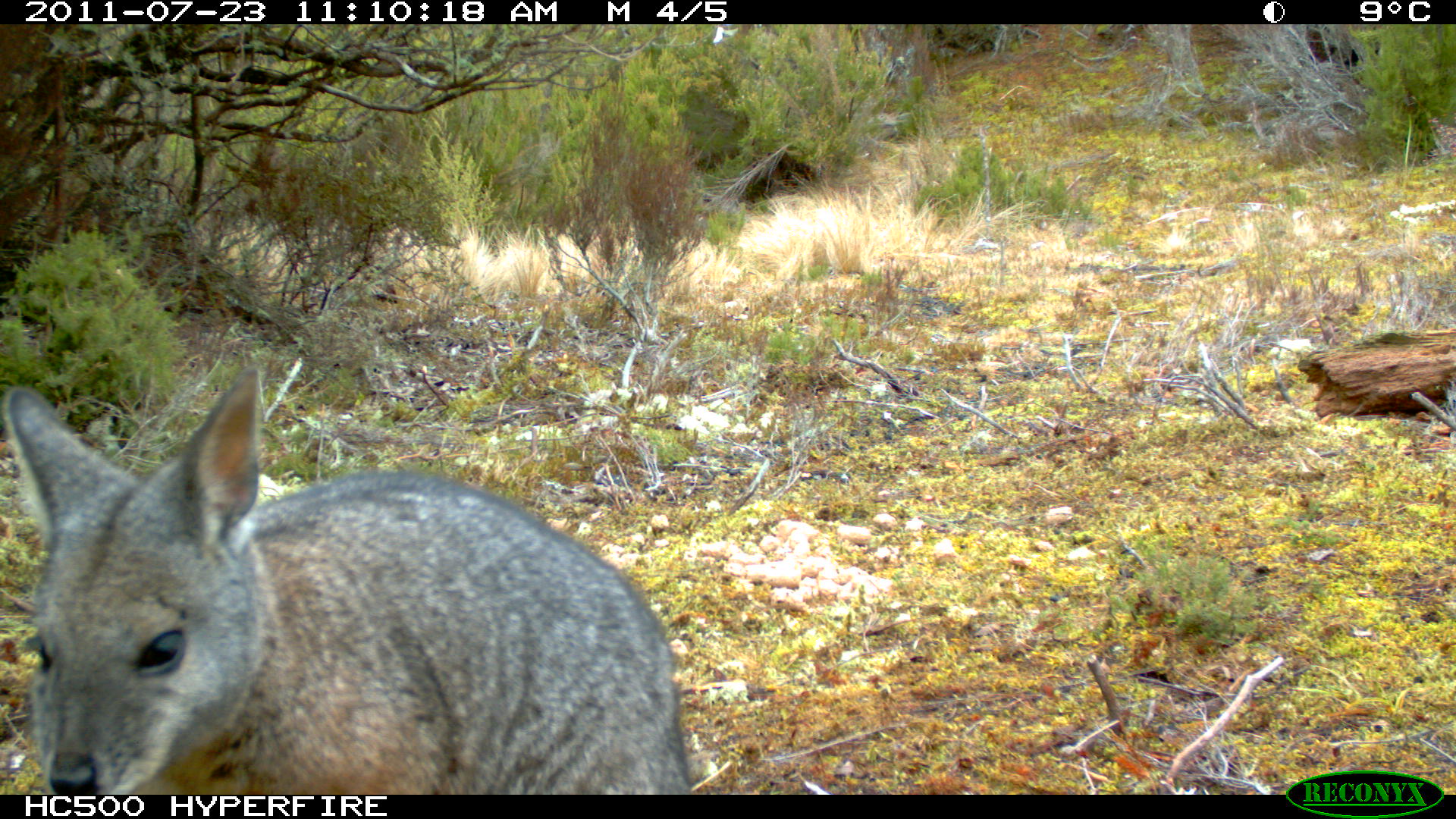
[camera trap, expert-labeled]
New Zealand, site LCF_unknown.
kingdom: Animalia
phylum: Chordata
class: Mammalia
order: Diprotodontia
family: Macropodidae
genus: Notamacropus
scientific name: Notamacropus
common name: wallaby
Wallaby (Notamacropus).